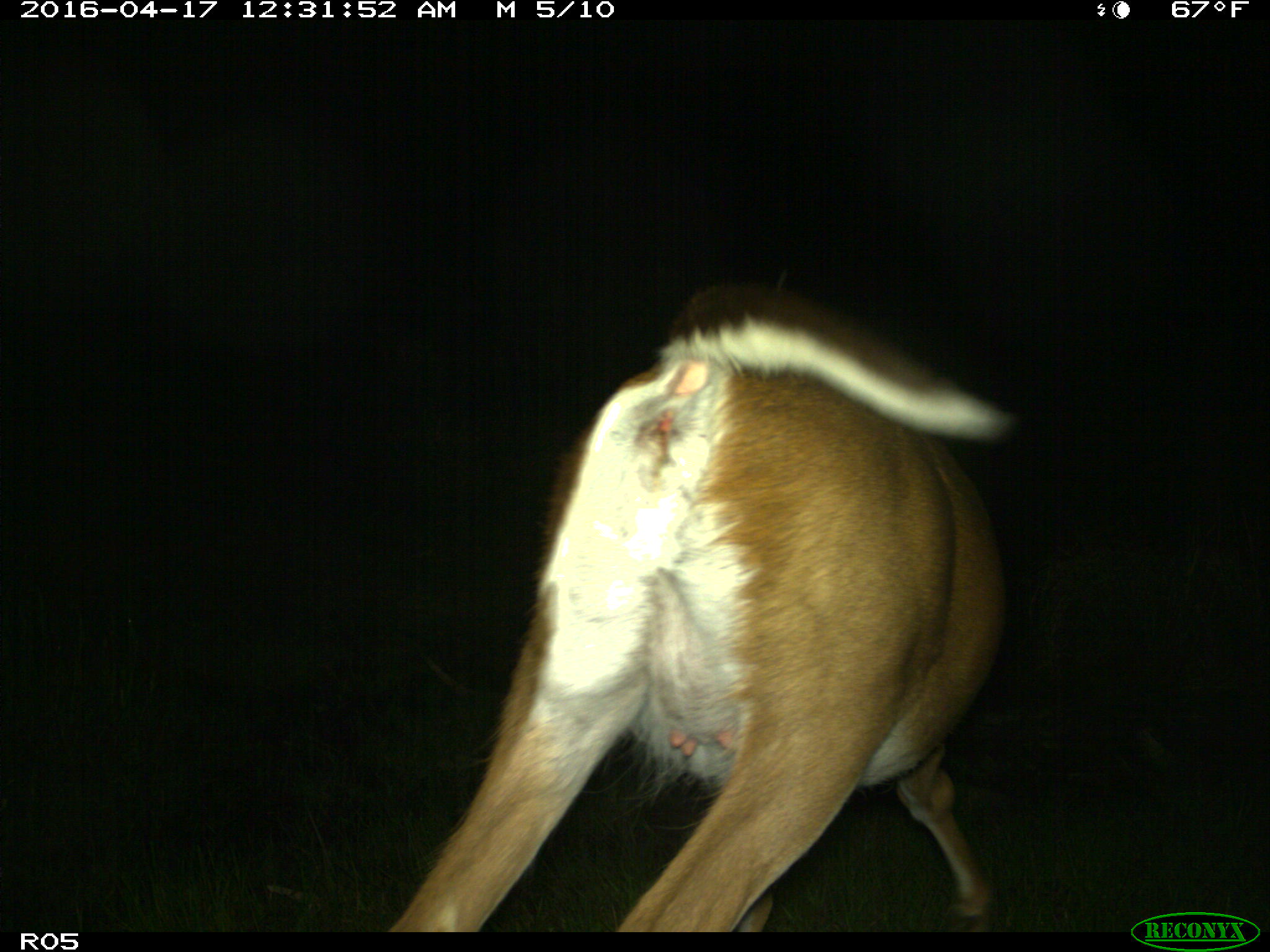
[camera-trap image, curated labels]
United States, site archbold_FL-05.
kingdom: Animalia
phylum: Chordata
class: Mammalia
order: Artiodactyla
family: Cervidae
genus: Odocoileus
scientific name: Odocoileus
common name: deer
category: unidentified deer